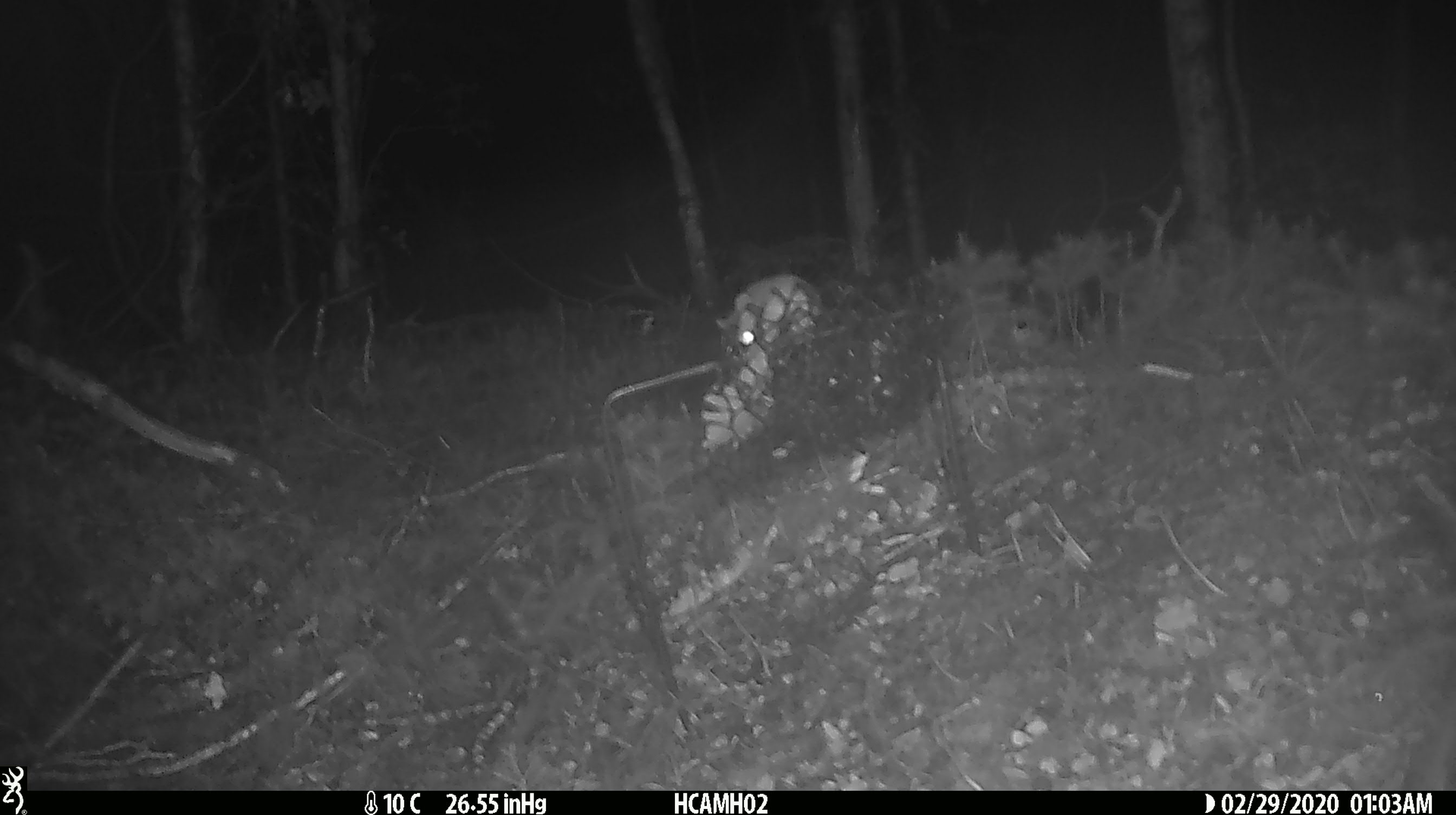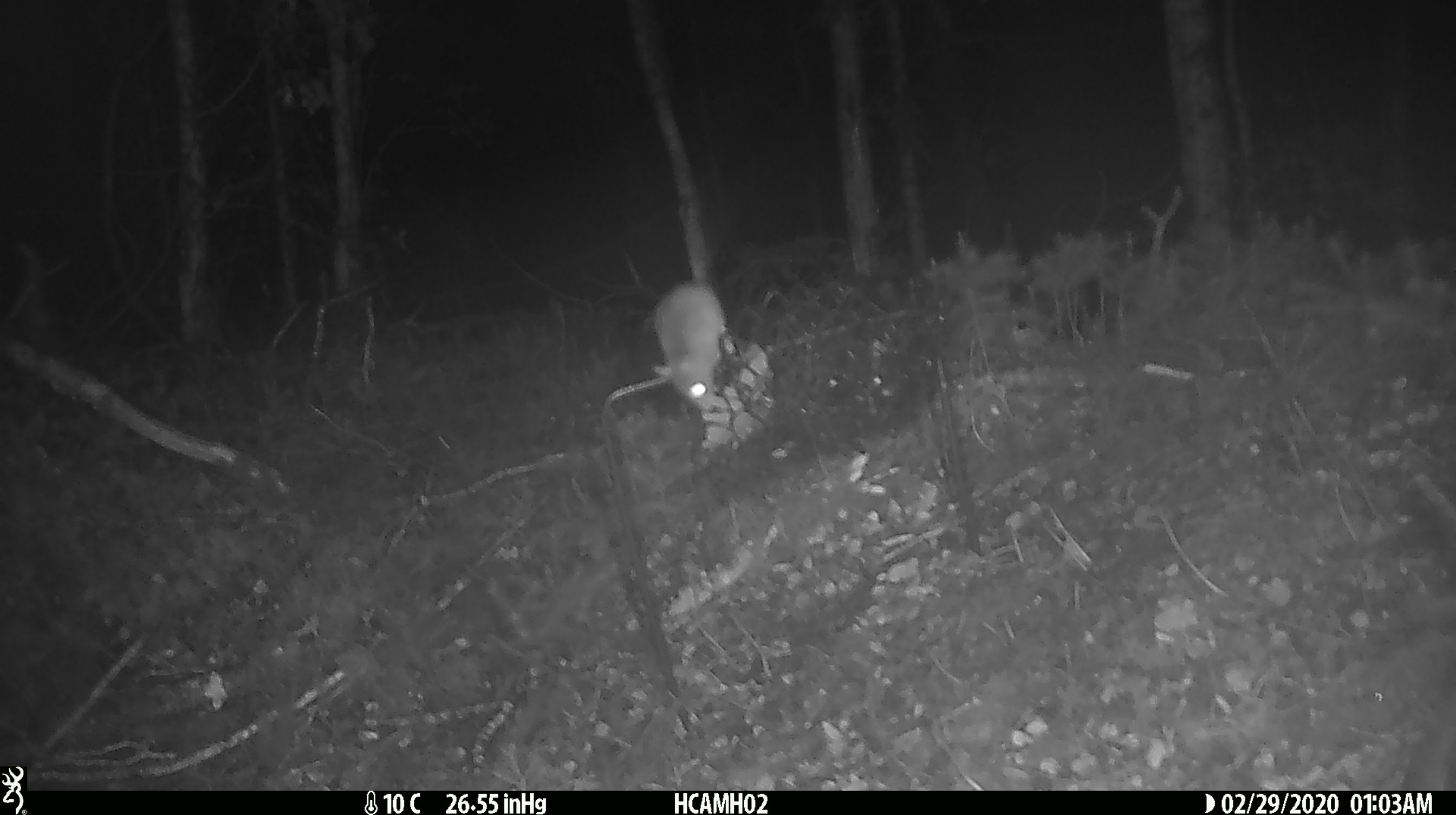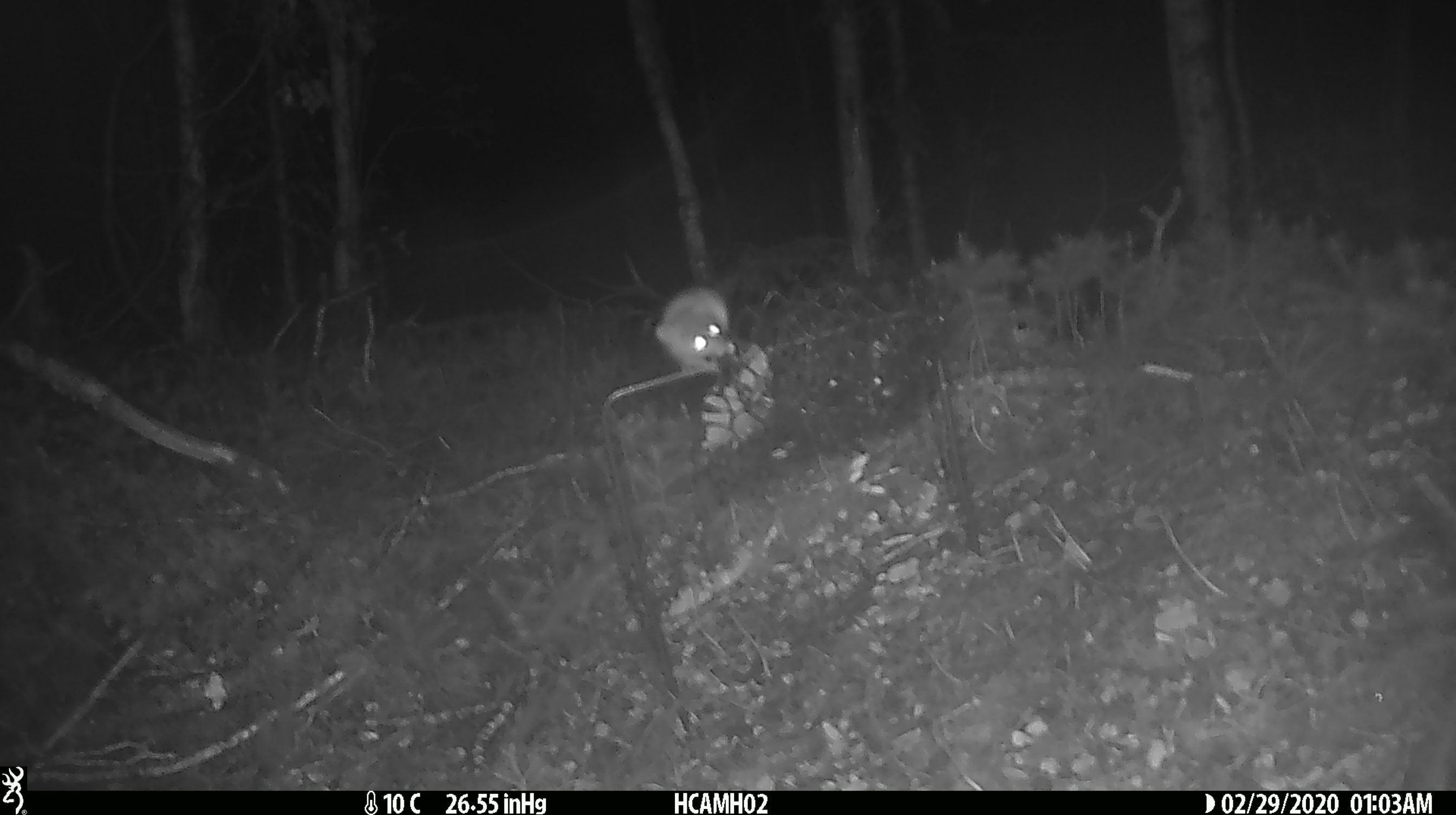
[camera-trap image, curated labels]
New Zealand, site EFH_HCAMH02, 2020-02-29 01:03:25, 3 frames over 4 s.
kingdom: Animalia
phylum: Chordata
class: Mammalia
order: Rodentia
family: Muridae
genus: Mus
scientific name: Mus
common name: mouse